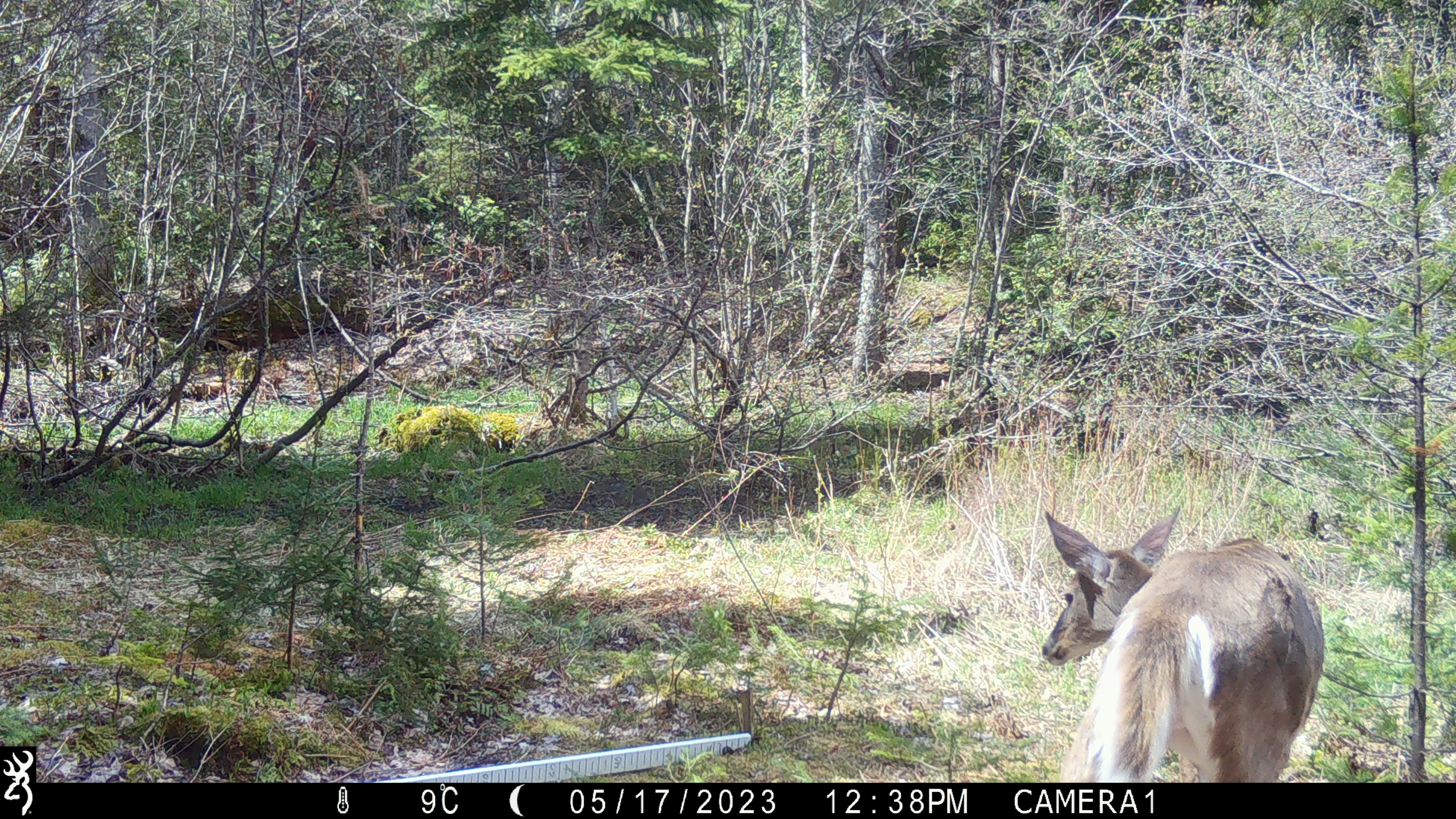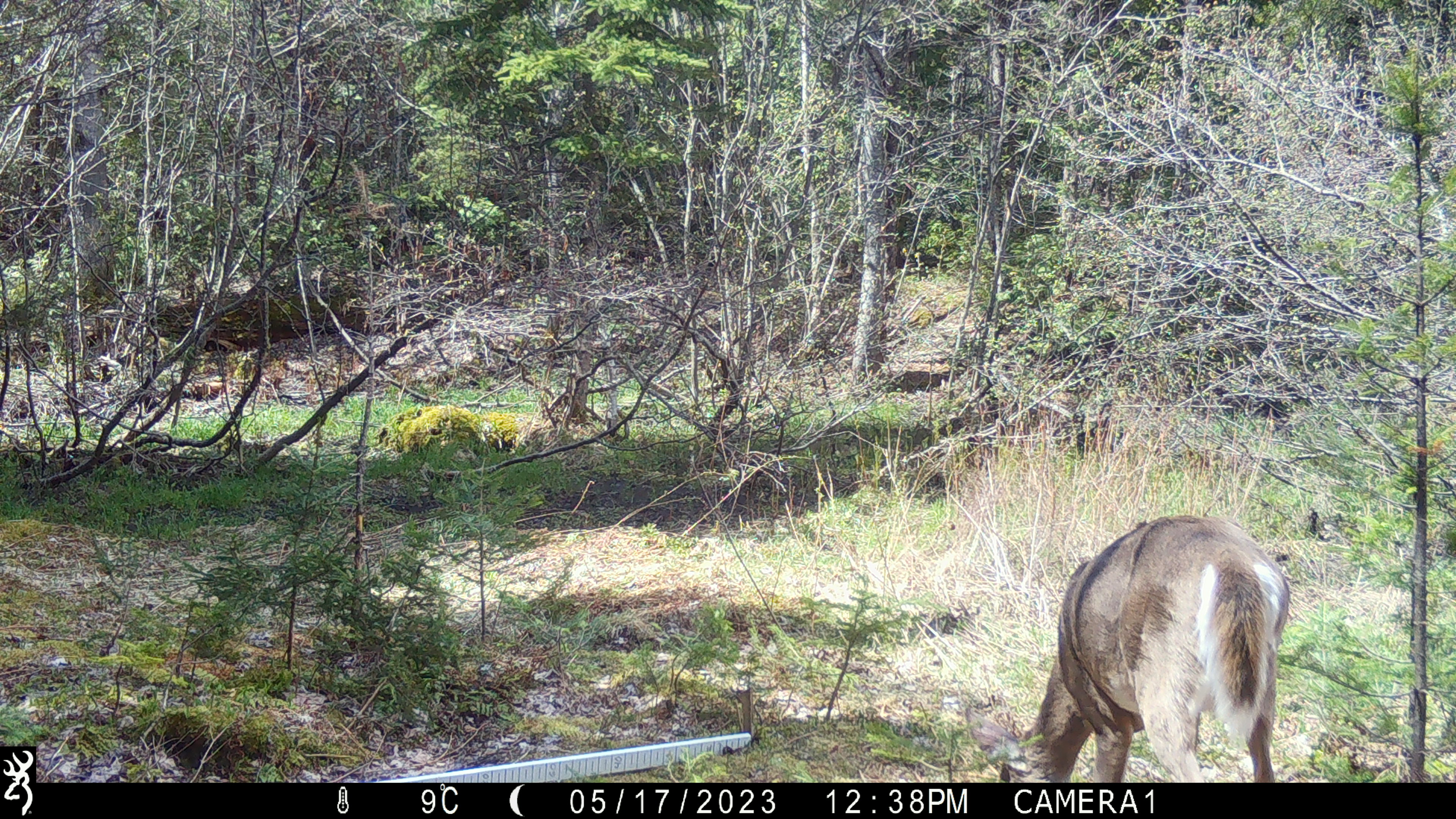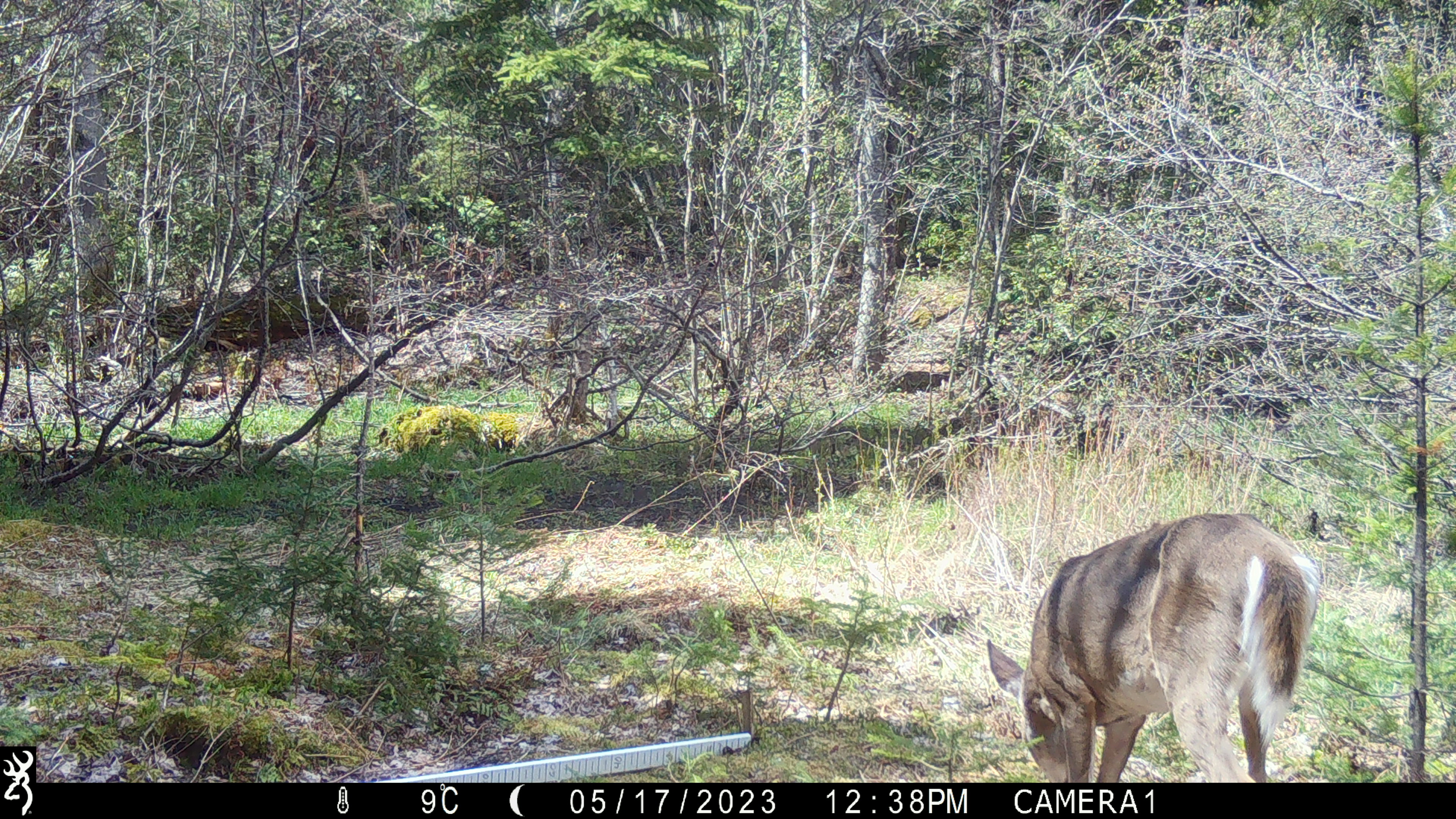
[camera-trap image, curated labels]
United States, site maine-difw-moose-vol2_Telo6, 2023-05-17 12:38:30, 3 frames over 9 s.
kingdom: Animalia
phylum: Chordata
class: Mammalia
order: Artiodactyla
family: Cervidae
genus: Odocoileus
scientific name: Odocoileus virginianus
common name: white-tailed deer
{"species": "white-tailed deer (Odocoileus virginianus)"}